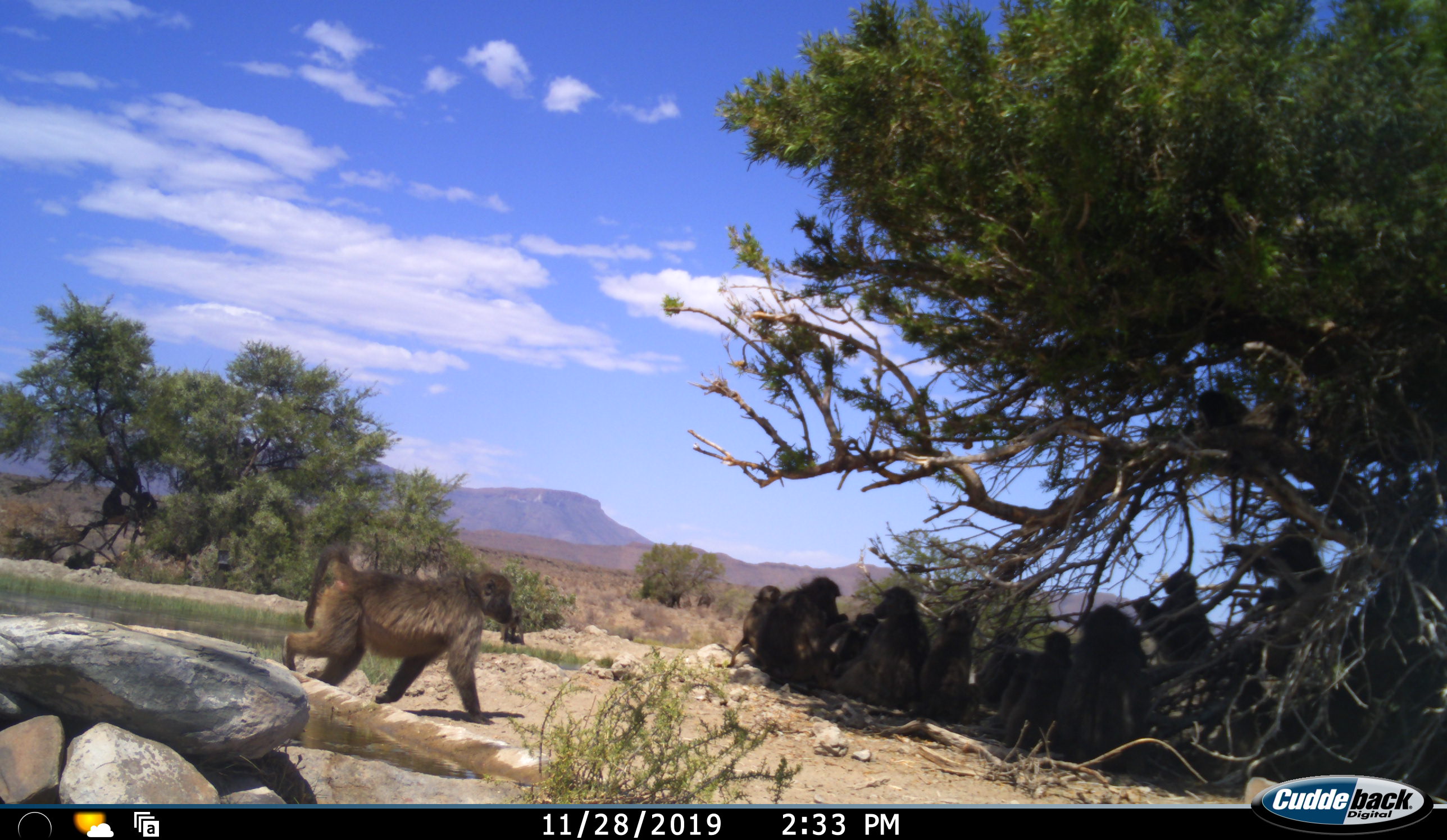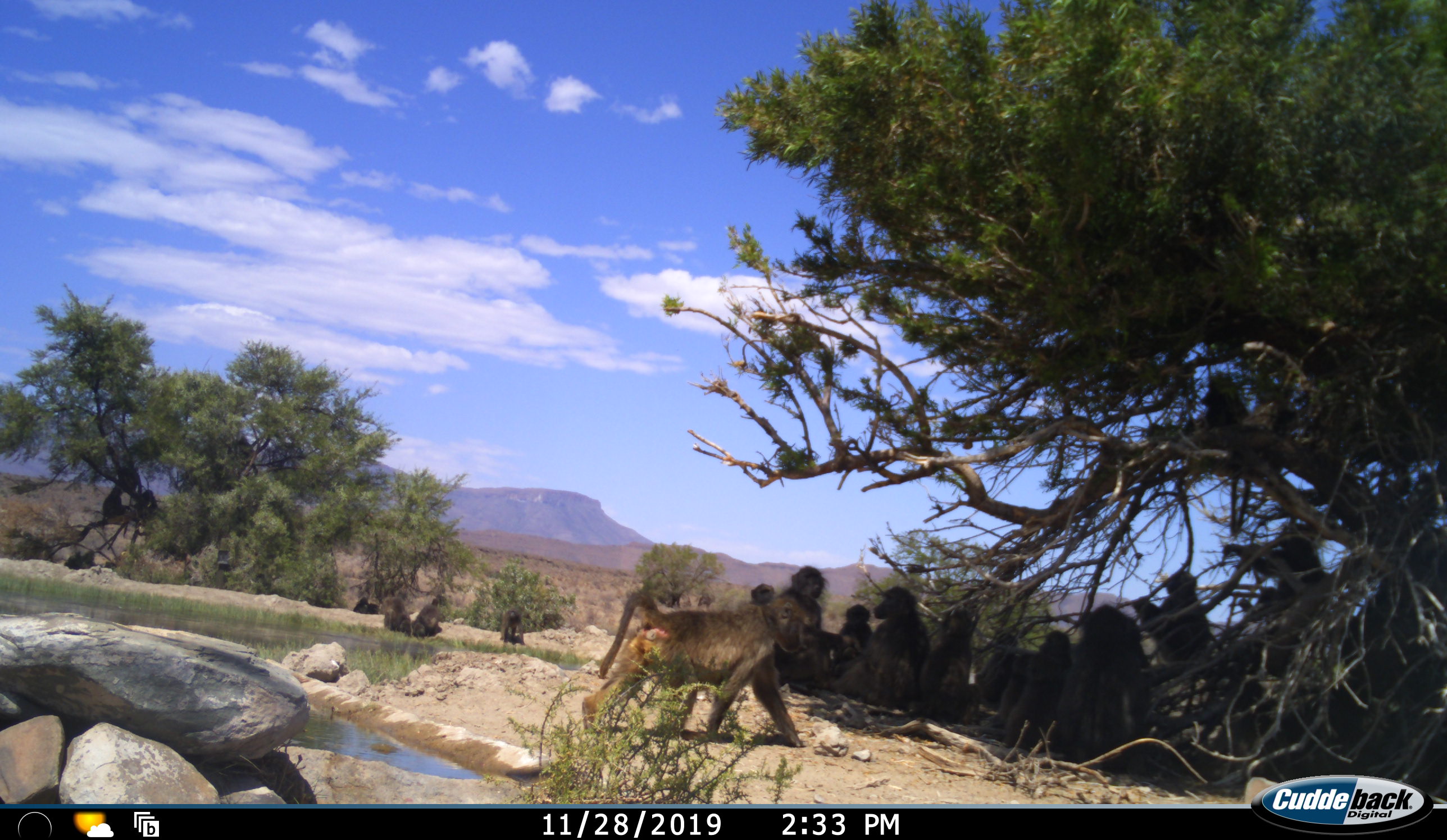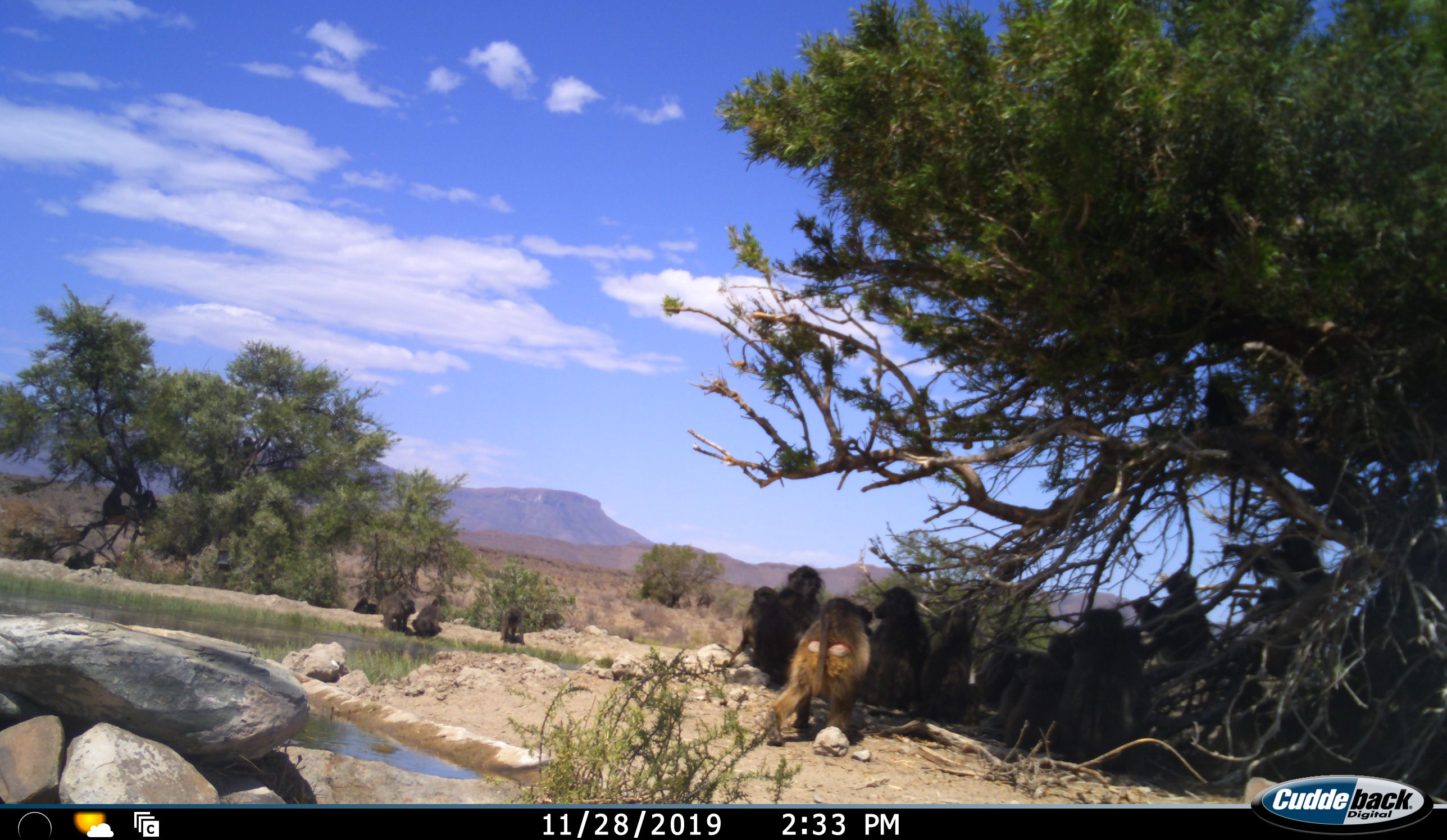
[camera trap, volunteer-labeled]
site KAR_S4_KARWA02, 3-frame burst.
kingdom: Animalia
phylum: Chordata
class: Mammalia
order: Primates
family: Cercopithecidae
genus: Papio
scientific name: Papio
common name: baboon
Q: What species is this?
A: Baboon (Papio).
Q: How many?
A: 11-50.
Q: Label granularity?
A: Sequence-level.